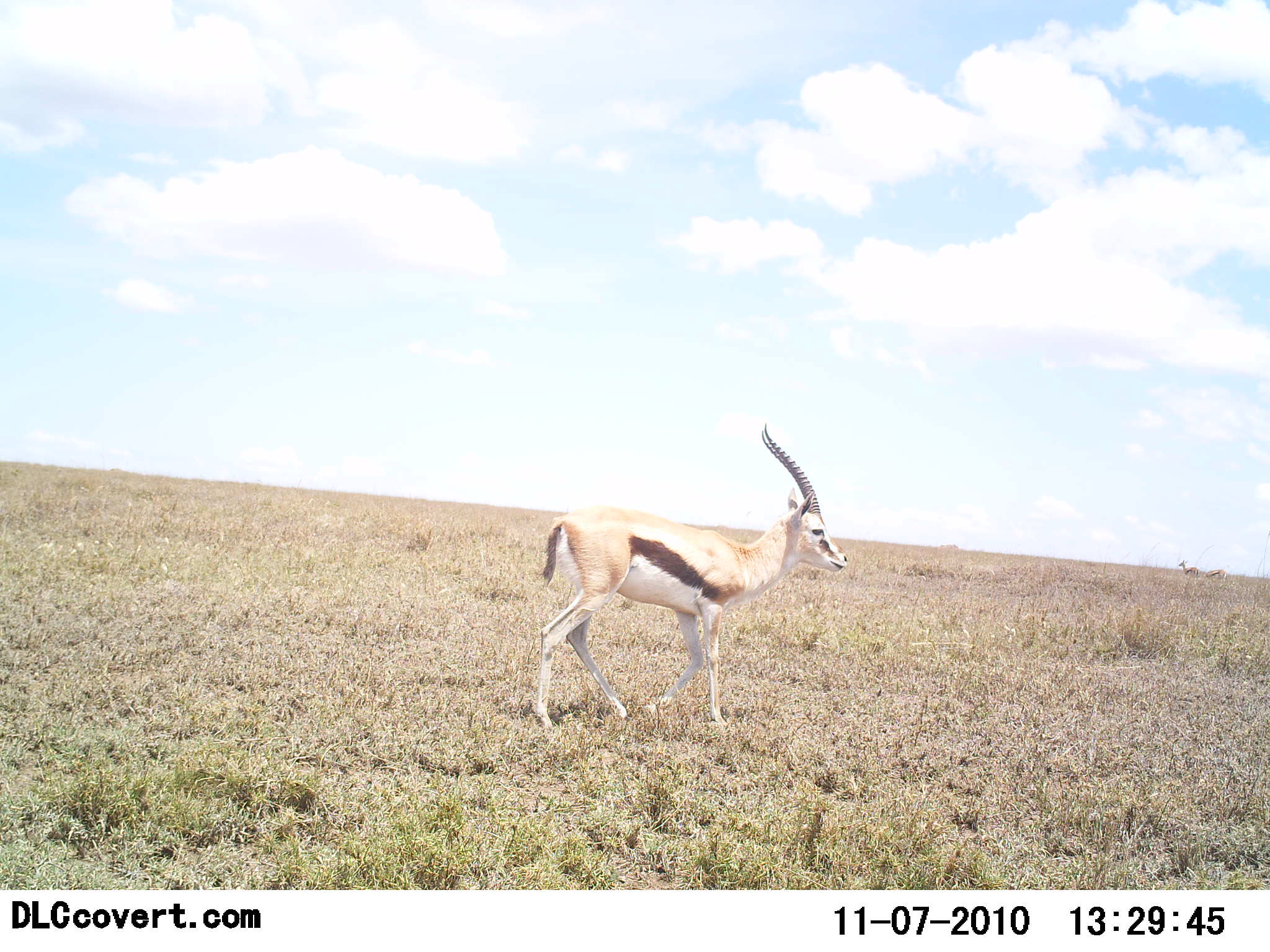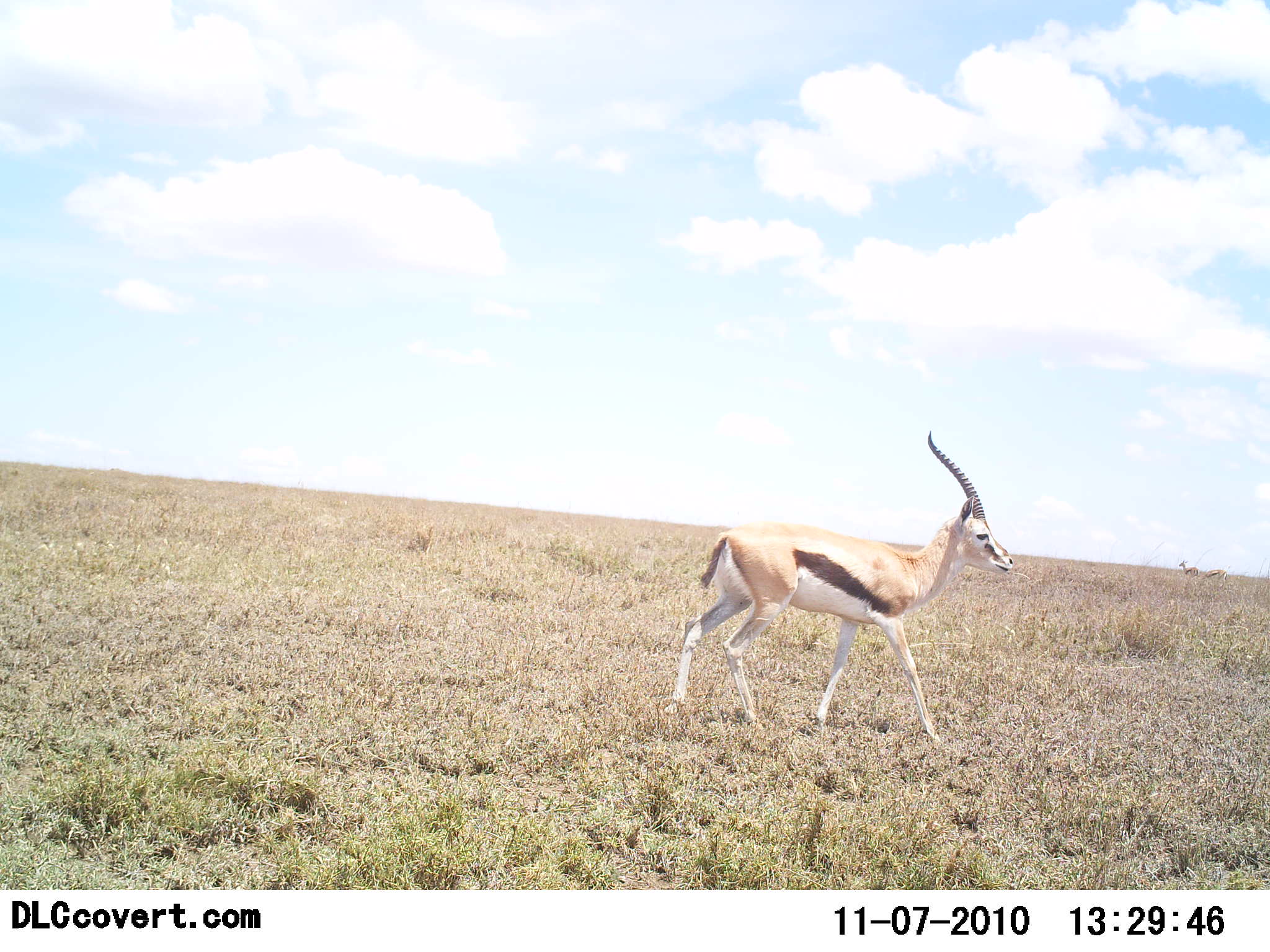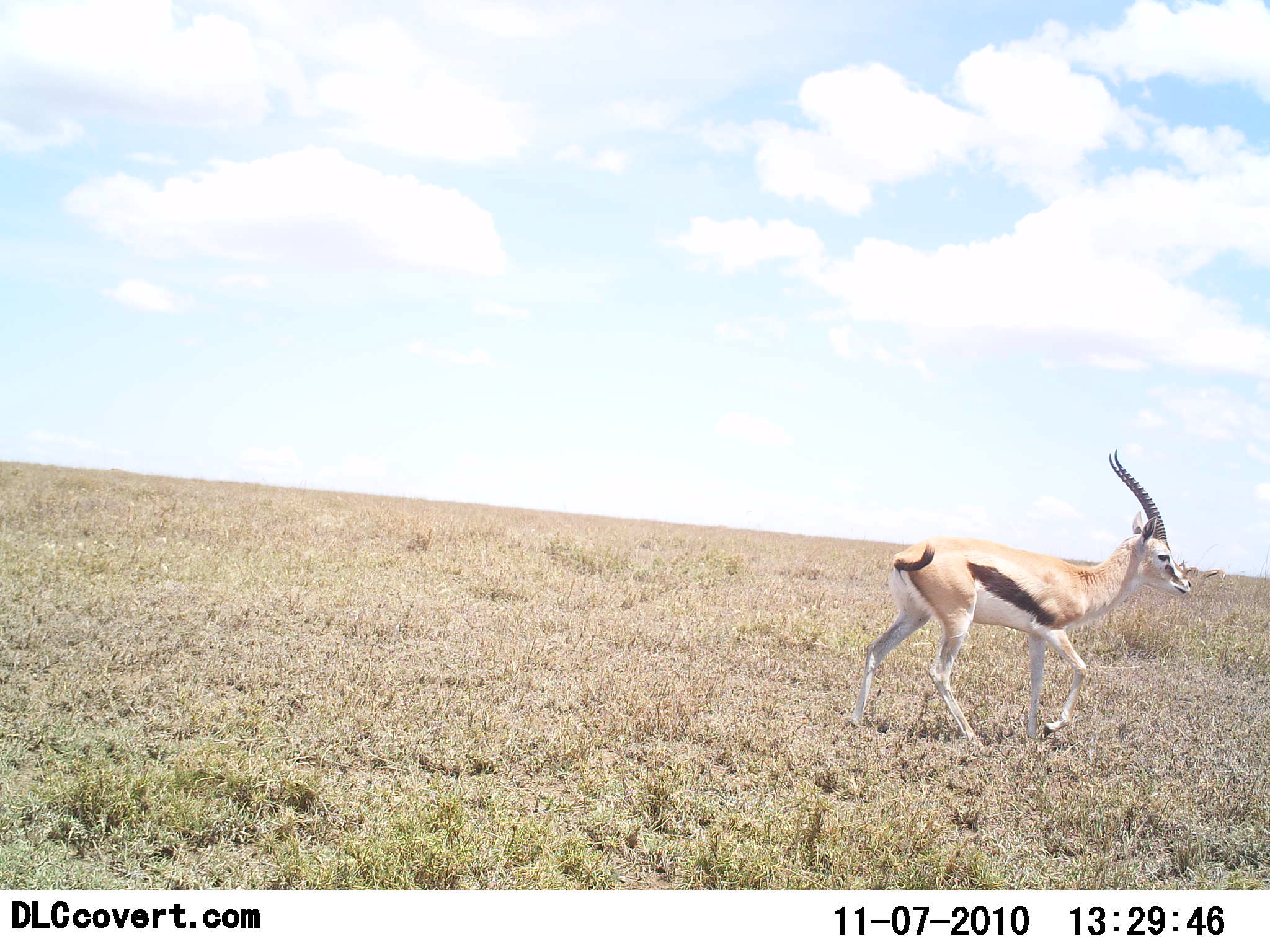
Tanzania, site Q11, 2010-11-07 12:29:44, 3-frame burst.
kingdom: Animalia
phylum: Chordata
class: Mammalia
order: Artiodactyla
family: Bovidae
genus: Eudorcas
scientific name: Eudorcas thomsonii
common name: thomson's gazelle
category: gazellethomsons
Gazellethomsons (thomson's gazelle) (Eudorcas thomsonii), count 1. Behavior (volunteer vote fractions): standing 29%, resting 0%, moving 94%, interacting 0%. Young present (vote fraction): 0%. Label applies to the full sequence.